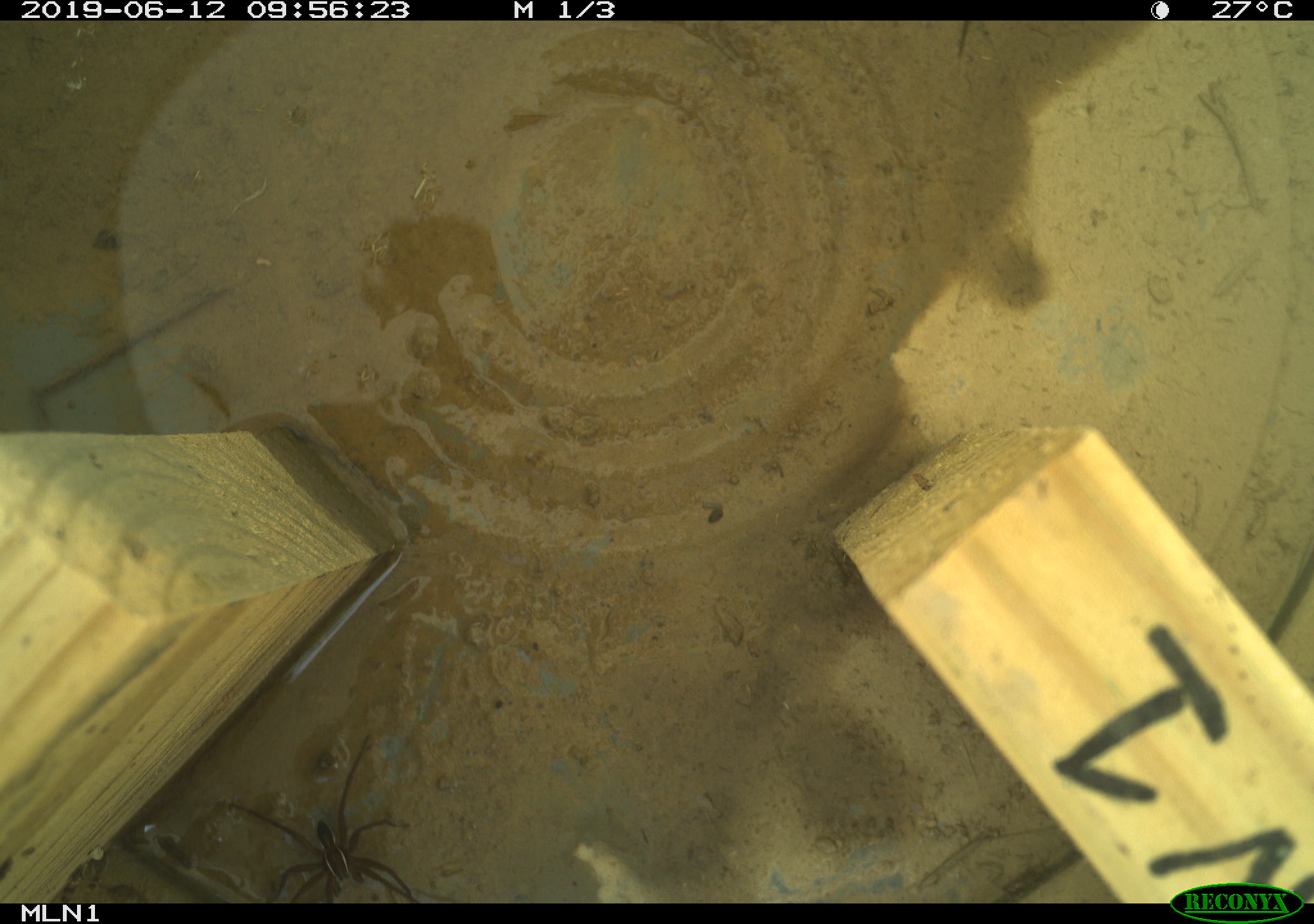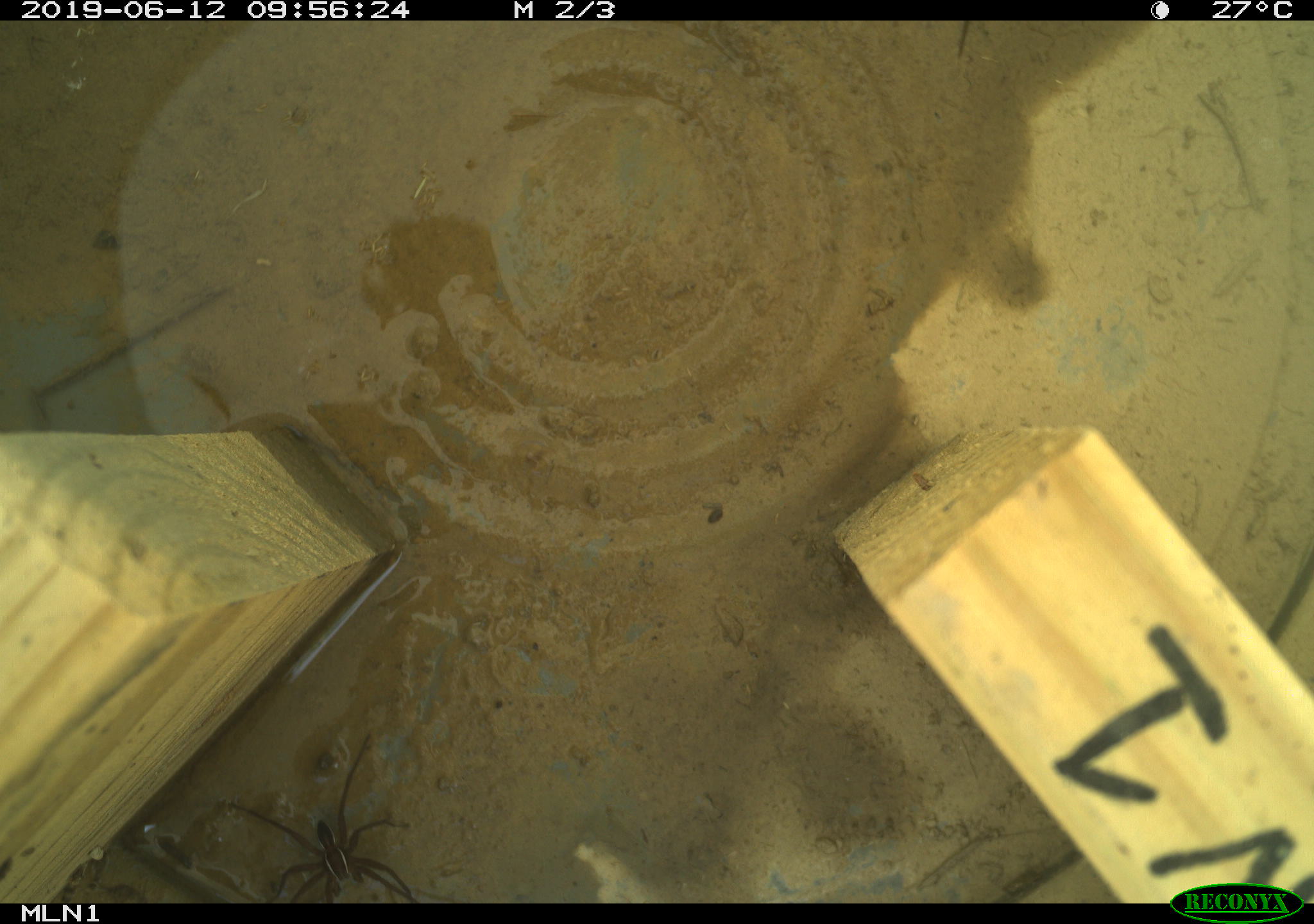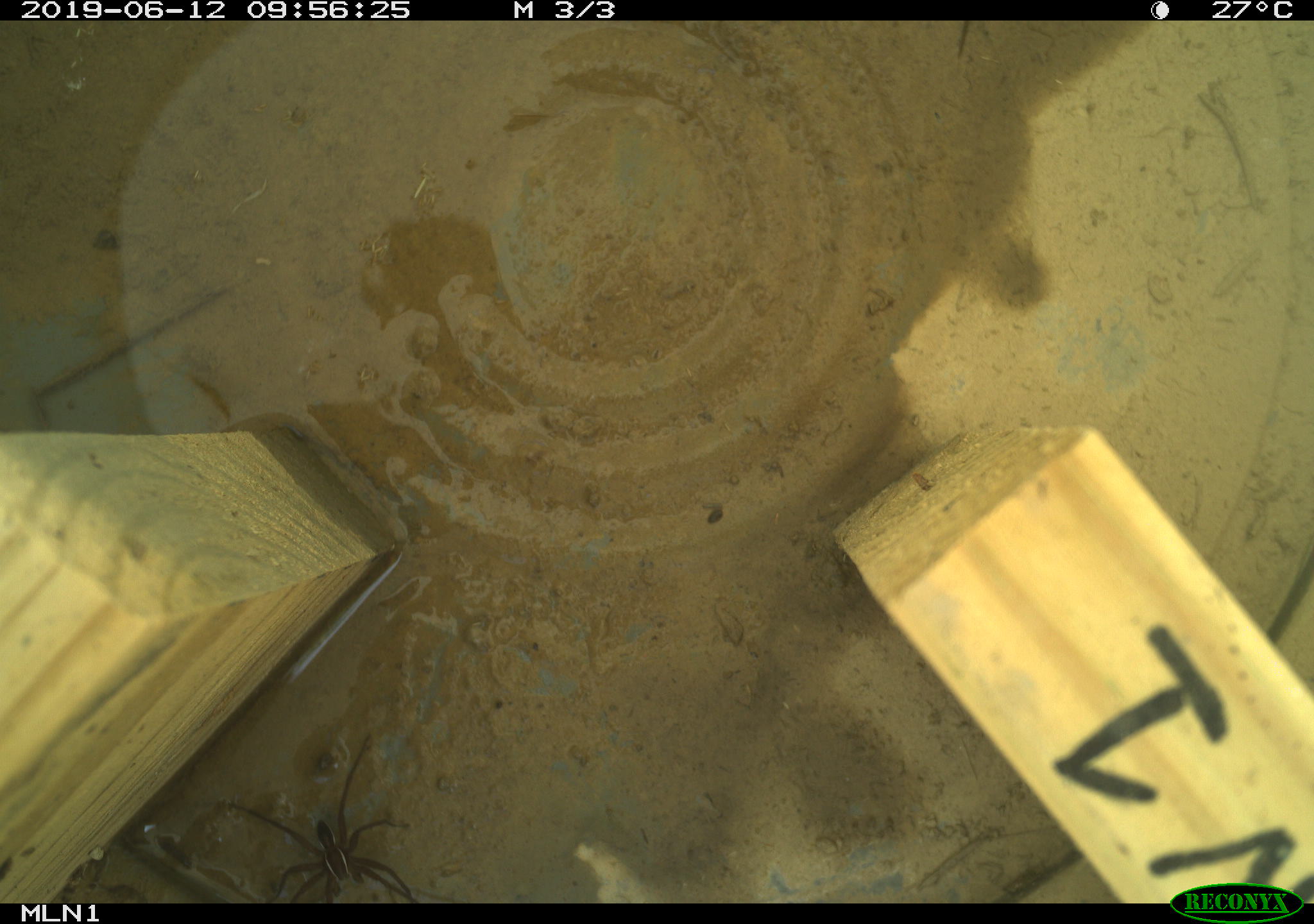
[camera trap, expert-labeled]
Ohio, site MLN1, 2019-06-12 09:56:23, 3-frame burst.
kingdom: Animalia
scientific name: Animalia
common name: animal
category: invertebrate